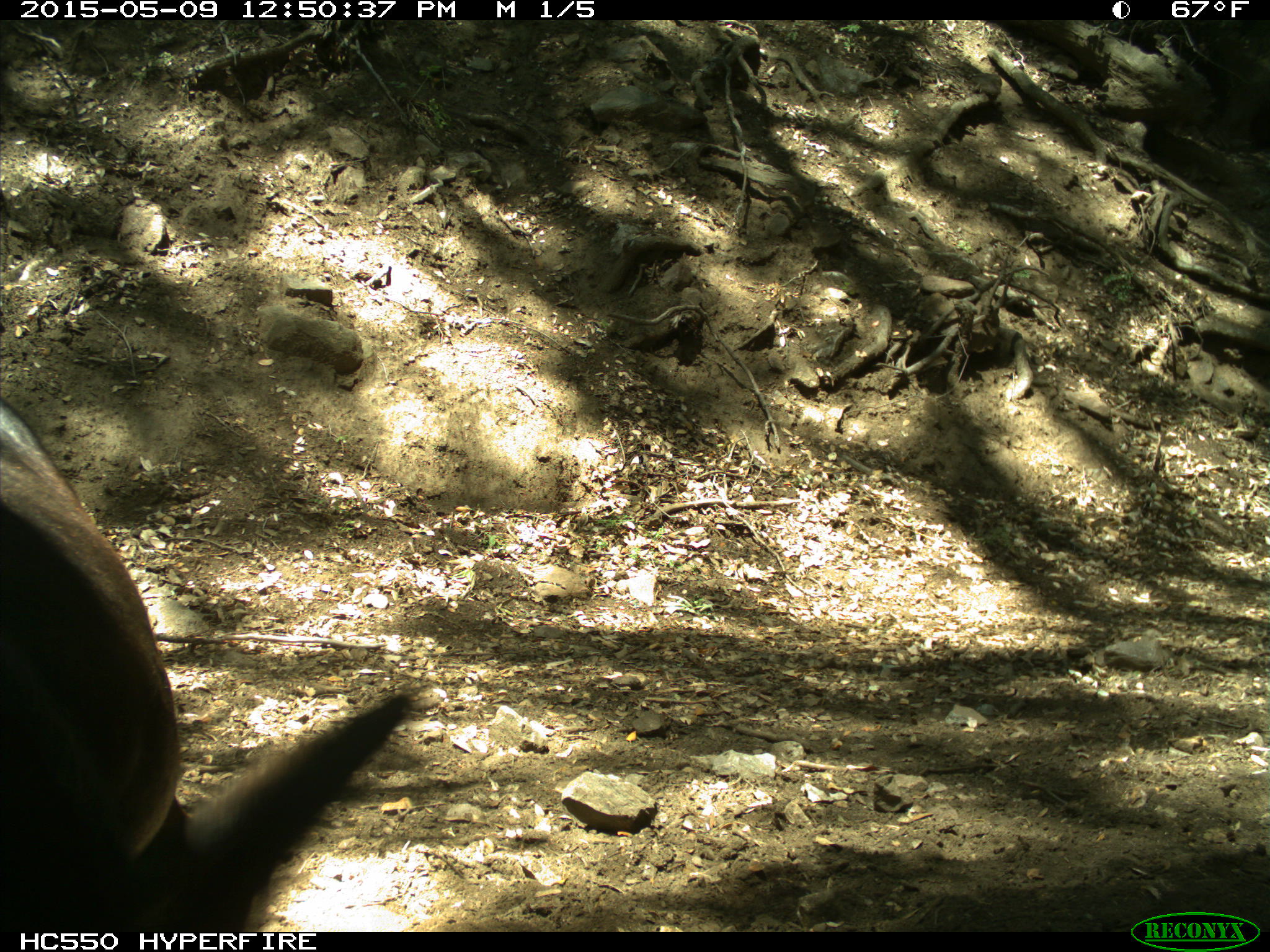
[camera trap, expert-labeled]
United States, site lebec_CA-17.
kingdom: Animalia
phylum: Chordata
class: Mammalia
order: Artiodactyla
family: Bovidae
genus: Bos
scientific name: Bos taurus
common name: domestic cow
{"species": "Bos taurus (domestic cow)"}